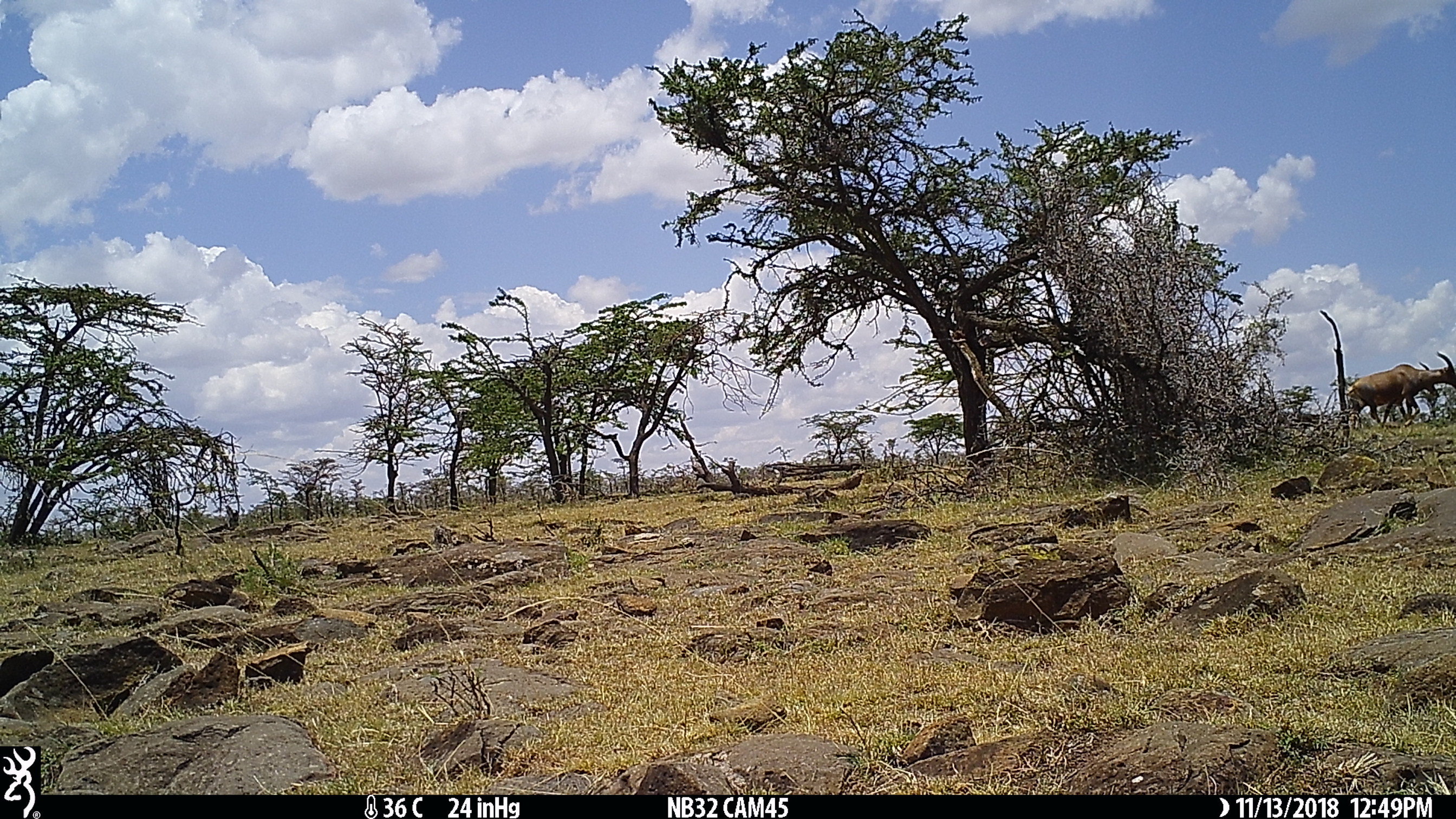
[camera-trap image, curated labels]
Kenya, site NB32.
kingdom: Animalia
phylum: Chordata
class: Mammalia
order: Artiodactyla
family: Bovidae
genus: Damaliscus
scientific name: Damaliscus lunatus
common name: topi